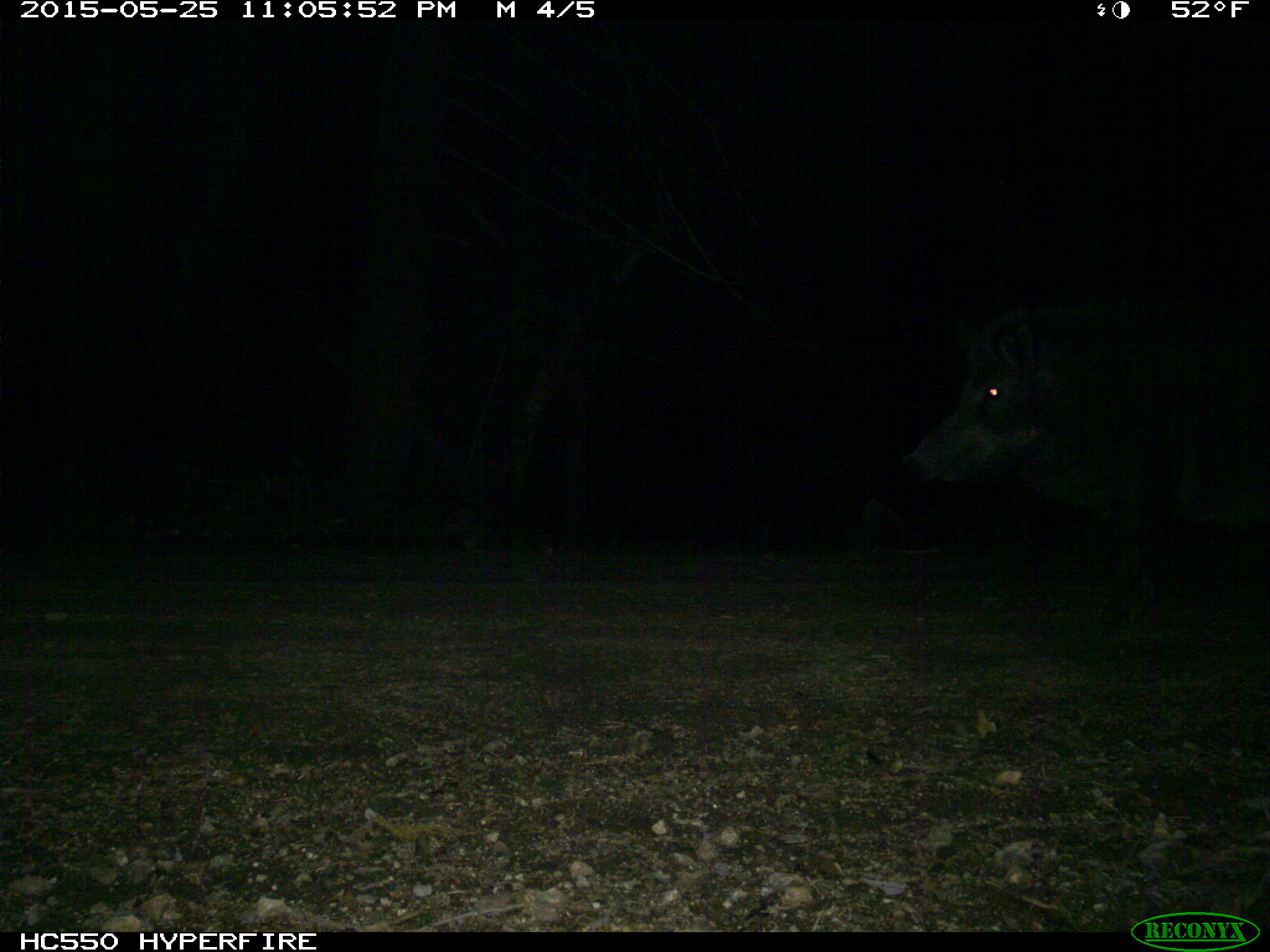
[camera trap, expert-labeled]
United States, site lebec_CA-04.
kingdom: Animalia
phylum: Chordata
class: Mammalia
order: Artiodactyla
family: Suidae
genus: Sus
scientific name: Sus scrofa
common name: wild boar